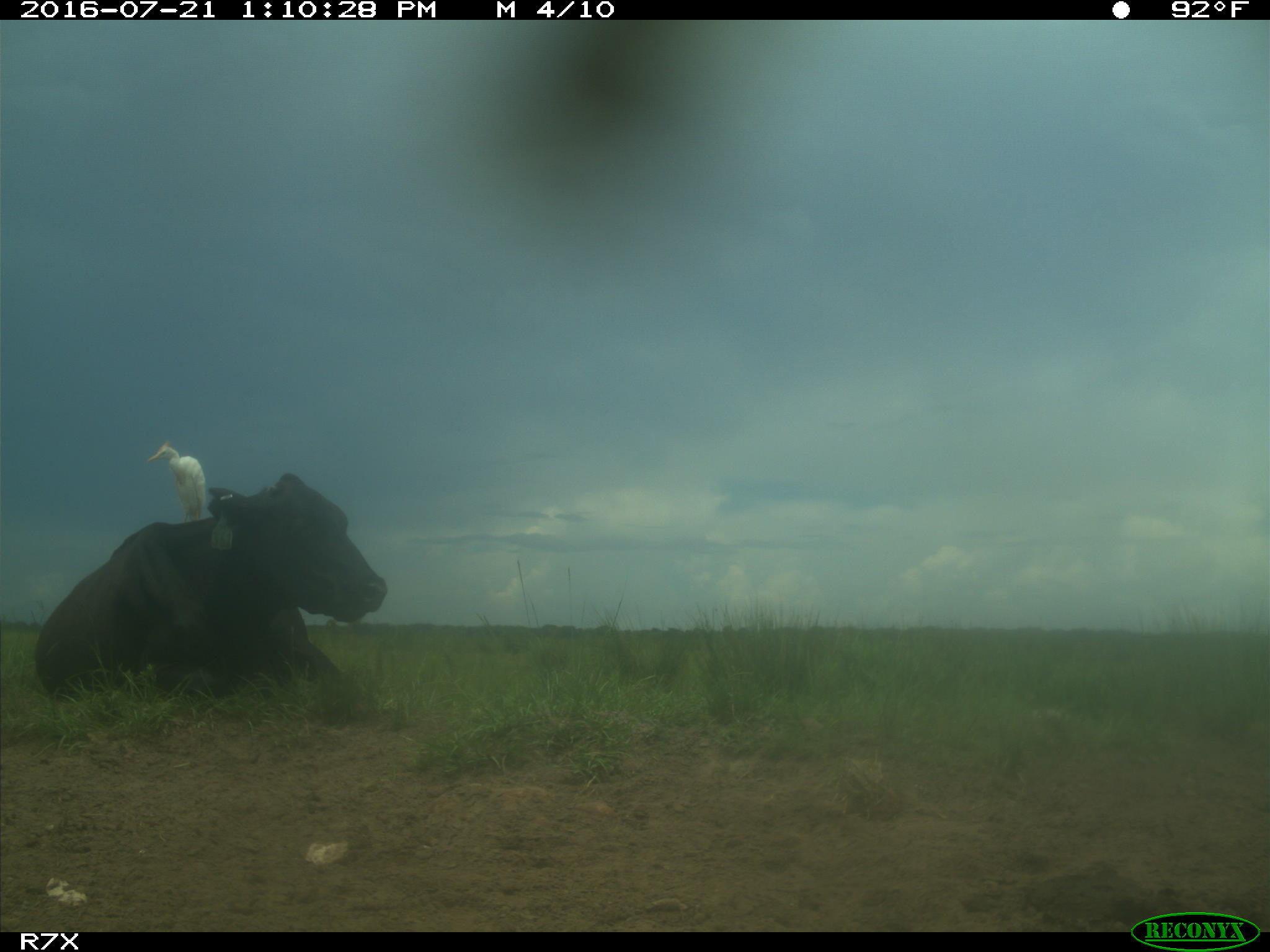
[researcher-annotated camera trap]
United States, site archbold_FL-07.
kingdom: Animalia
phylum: Chordata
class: Mammalia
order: Artiodactyla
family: Bovidae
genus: Bos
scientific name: Bos taurus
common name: domestic cow